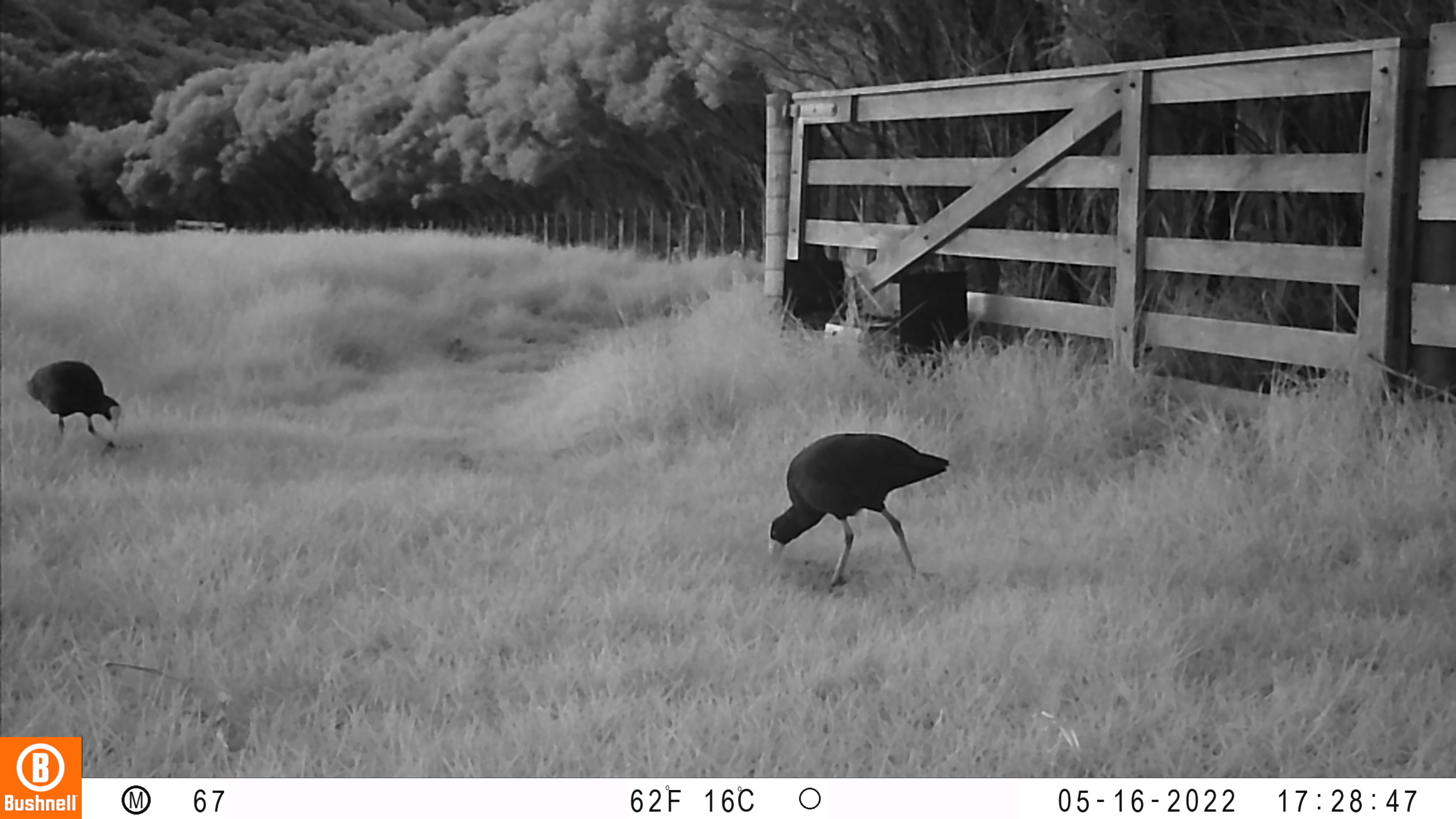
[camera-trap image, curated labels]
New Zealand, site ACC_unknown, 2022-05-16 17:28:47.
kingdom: Animalia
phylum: Chordata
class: Aves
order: Gruiformes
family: Rallidae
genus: Porphyrio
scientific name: Porphyrio melanotus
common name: australasian swamphen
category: pukeko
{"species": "pukeko (australasian swamphen) (Porphyrio melanotus)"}